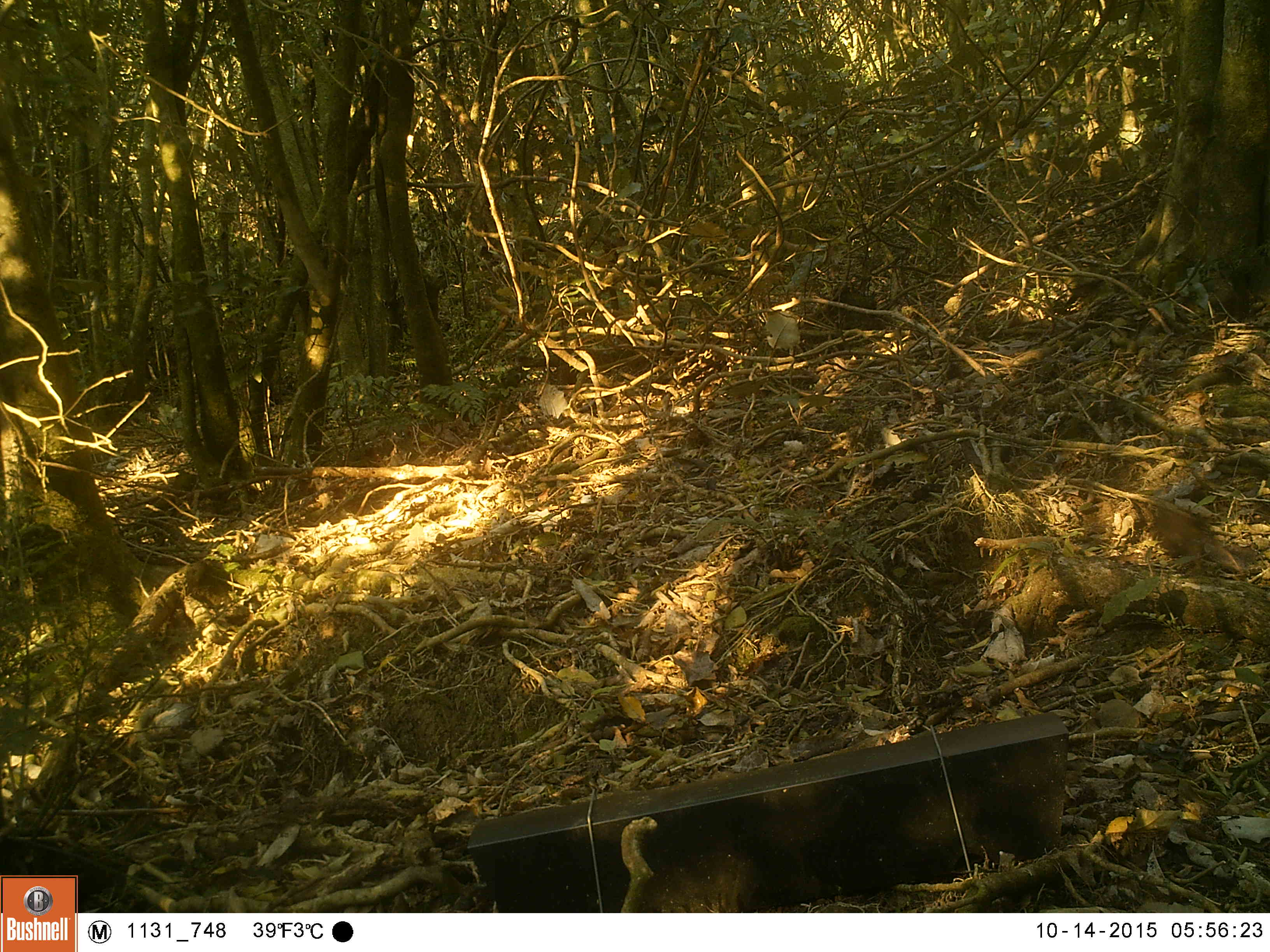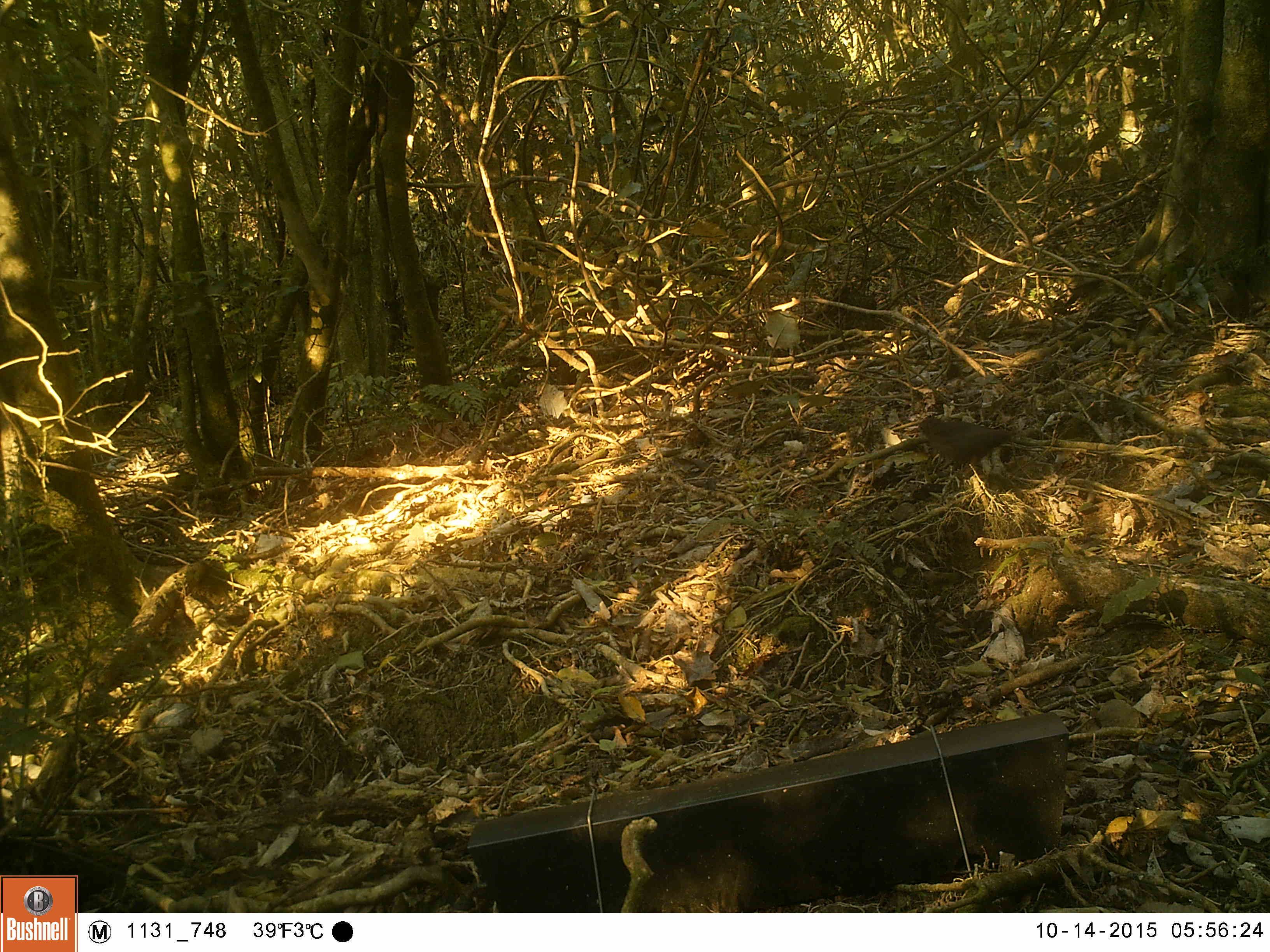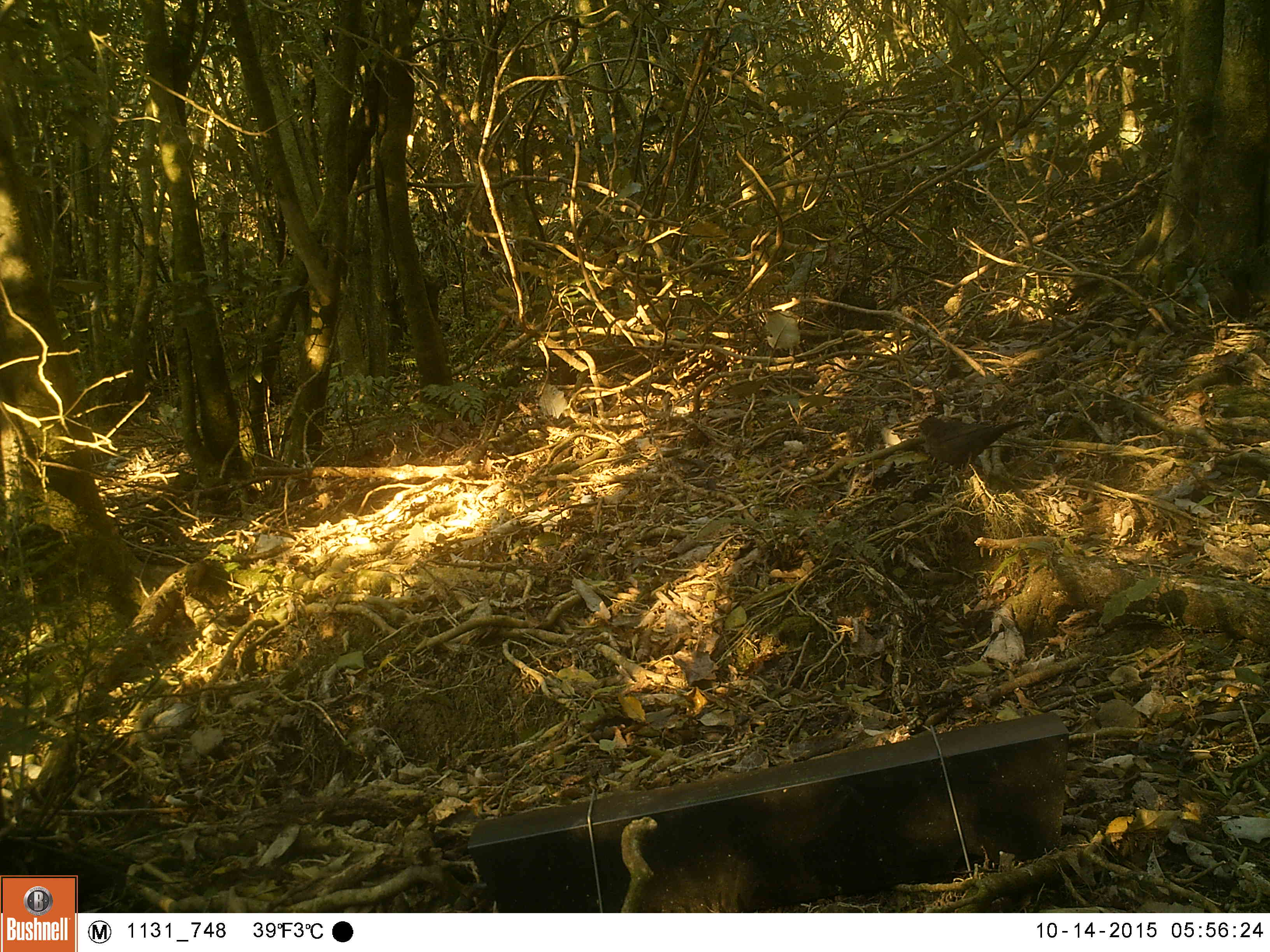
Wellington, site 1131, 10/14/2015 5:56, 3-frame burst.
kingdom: Animalia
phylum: Chordata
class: Aves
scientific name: Aves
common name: bird